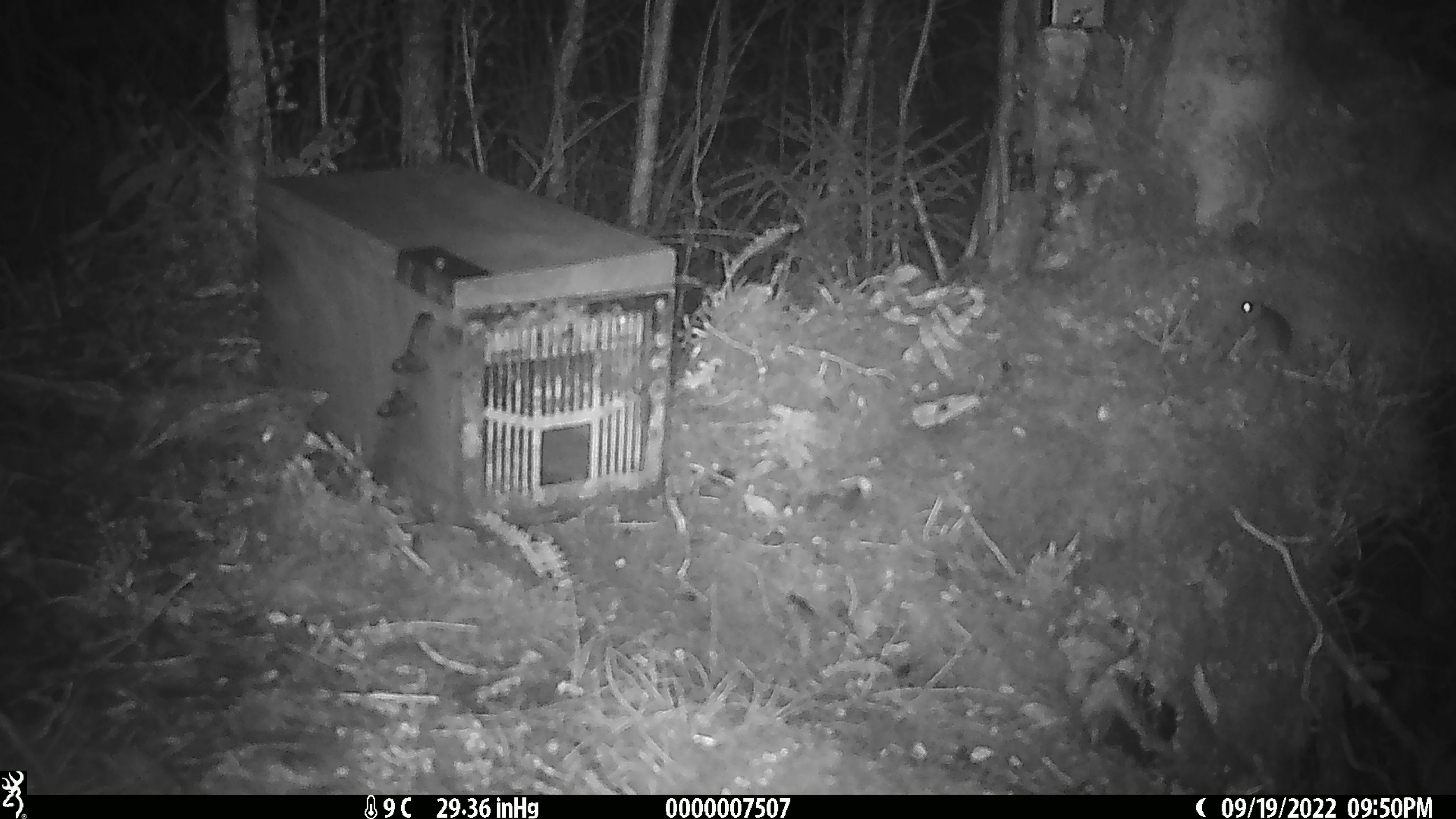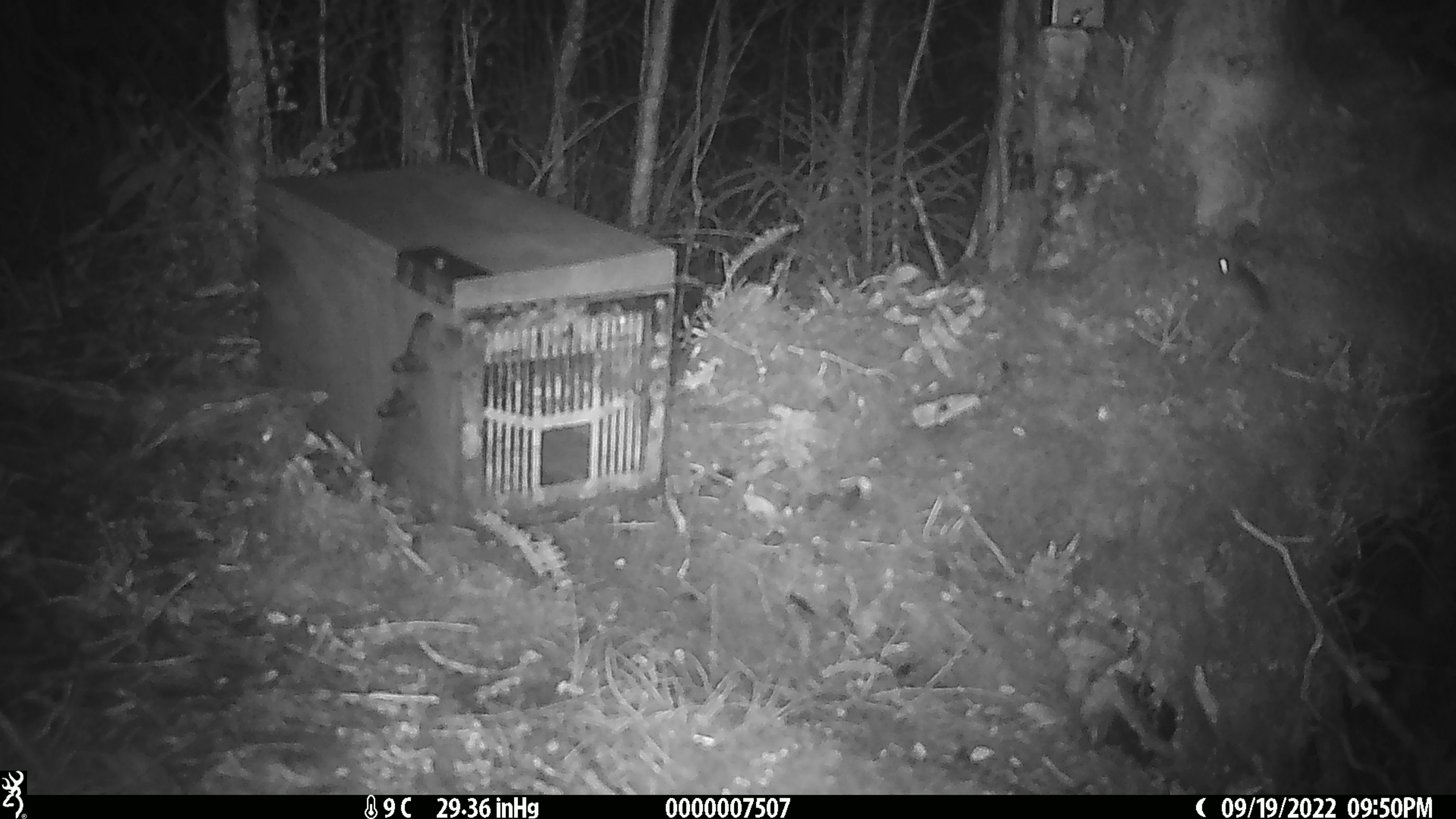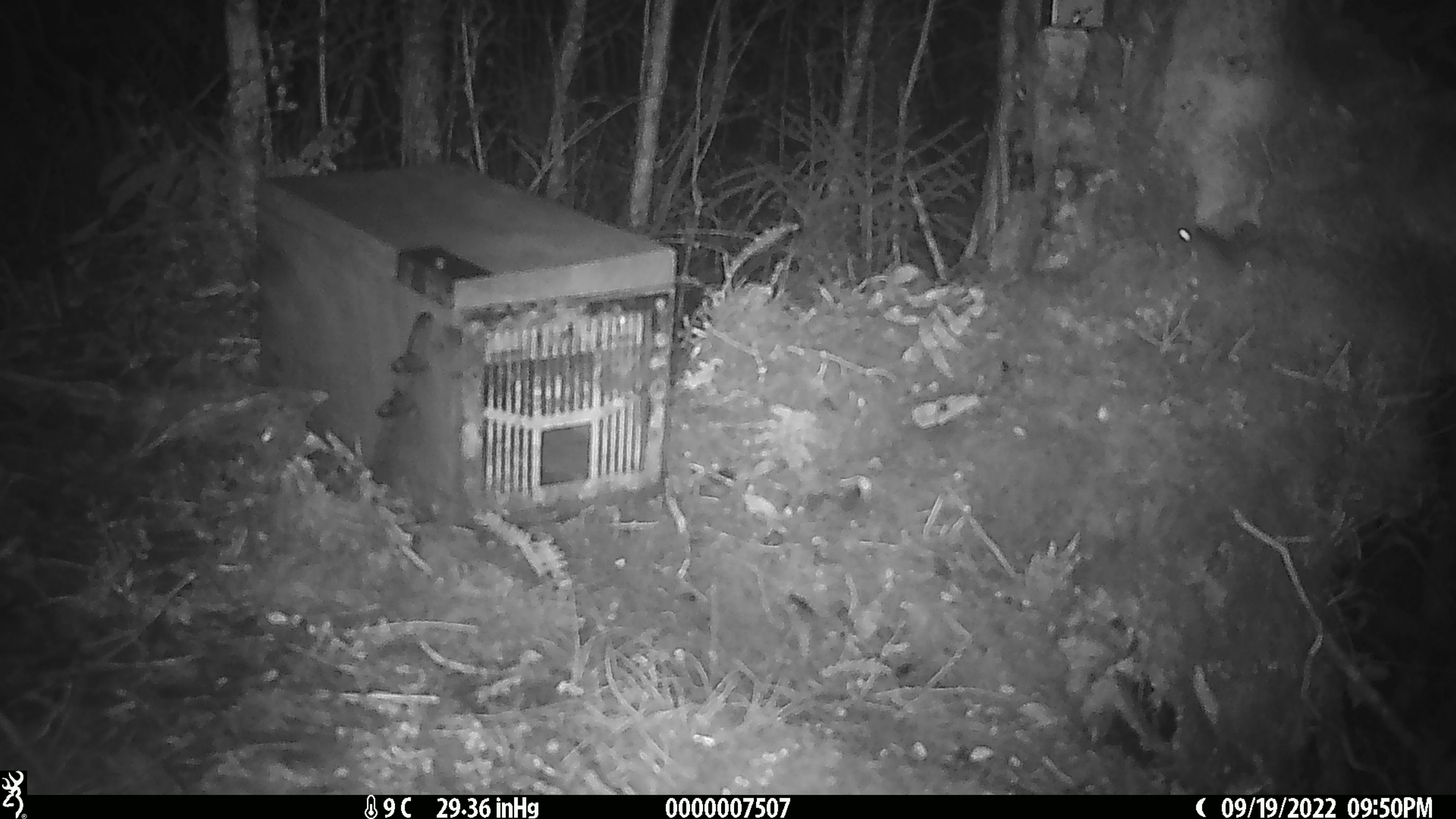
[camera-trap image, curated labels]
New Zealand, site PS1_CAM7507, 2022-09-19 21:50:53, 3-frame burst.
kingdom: Animalia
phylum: Chordata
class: Mammalia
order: Rodentia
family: Muridae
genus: Mus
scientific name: Mus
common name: mouse